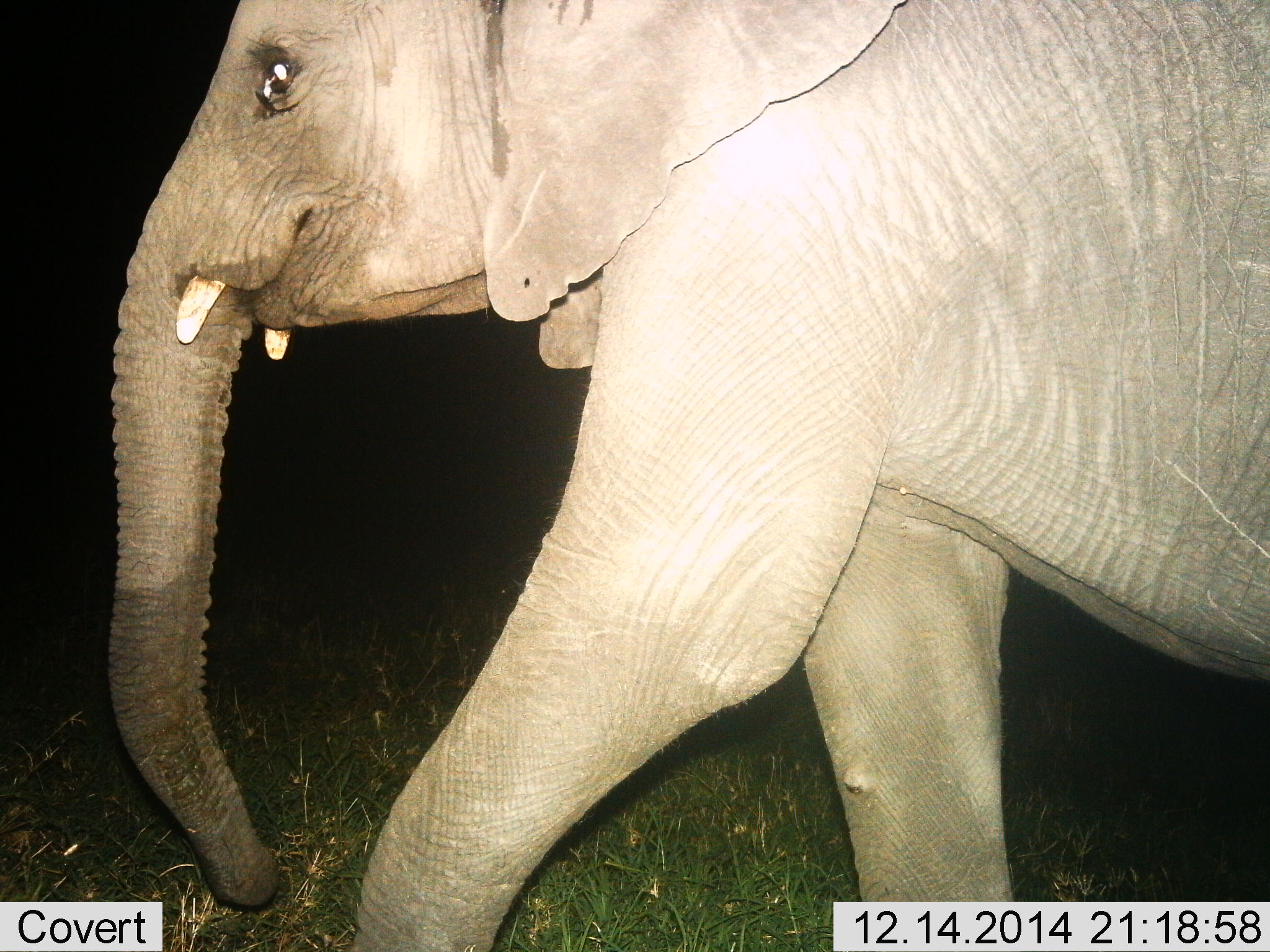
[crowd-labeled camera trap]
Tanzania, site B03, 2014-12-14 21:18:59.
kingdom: Animalia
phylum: Chordata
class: Mammalia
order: Proboscidea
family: Elephantidae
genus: Loxodonta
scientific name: Loxodonta africana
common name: african bush elephant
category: elephant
Elephant (african bush elephant) (Loxodonta africana), count 1. Behavior (volunteer vote fractions): standing 20%, resting 0%, moving 80%, interacting 0%. Young present (vote fraction): 20%. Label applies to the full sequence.